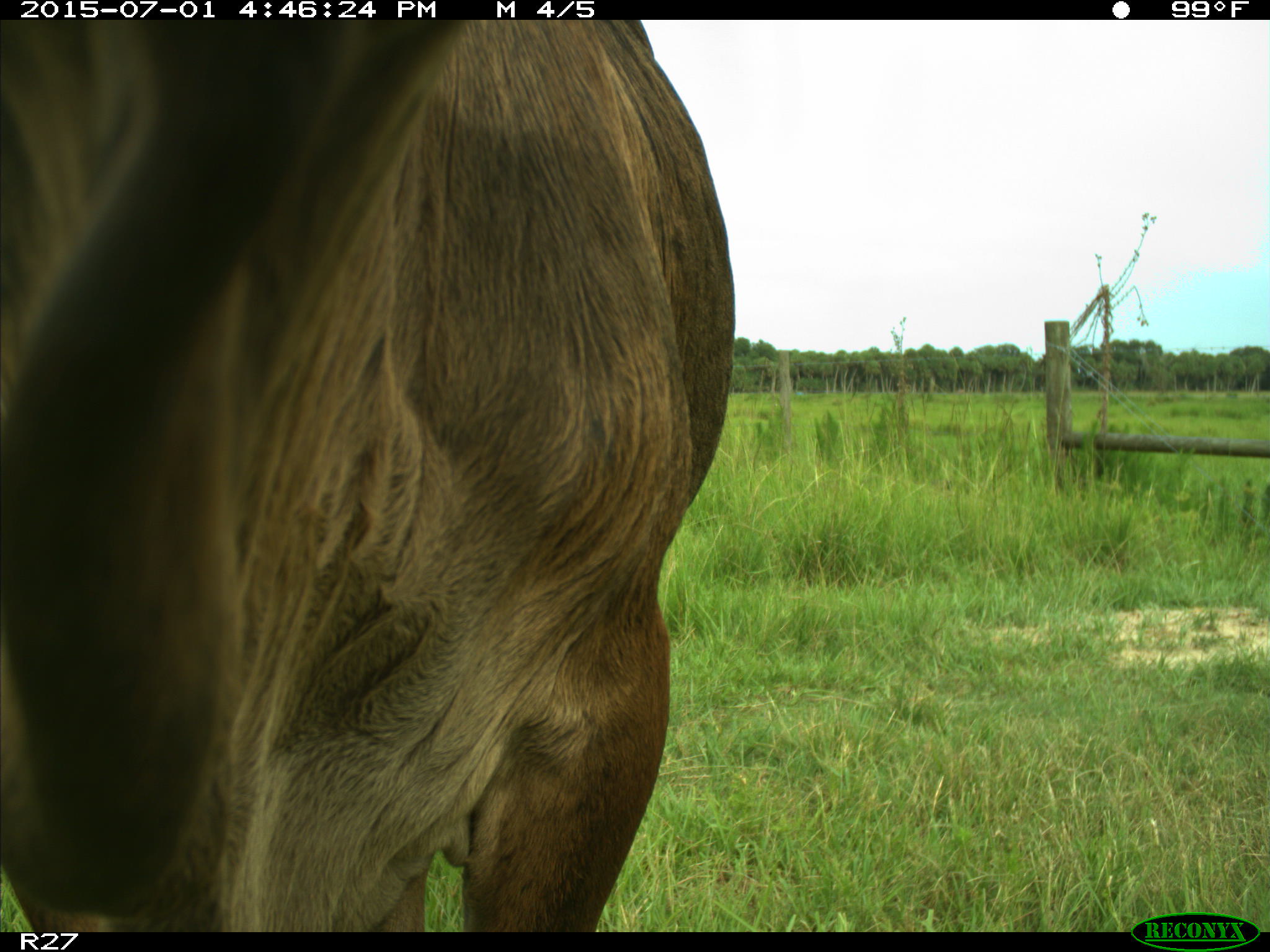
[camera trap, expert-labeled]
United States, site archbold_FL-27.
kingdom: Animalia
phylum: Chordata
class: Mammalia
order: Artiodactyla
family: Bovidae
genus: Bos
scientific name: Bos taurus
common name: domestic cow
Bos taurus (domestic cow).